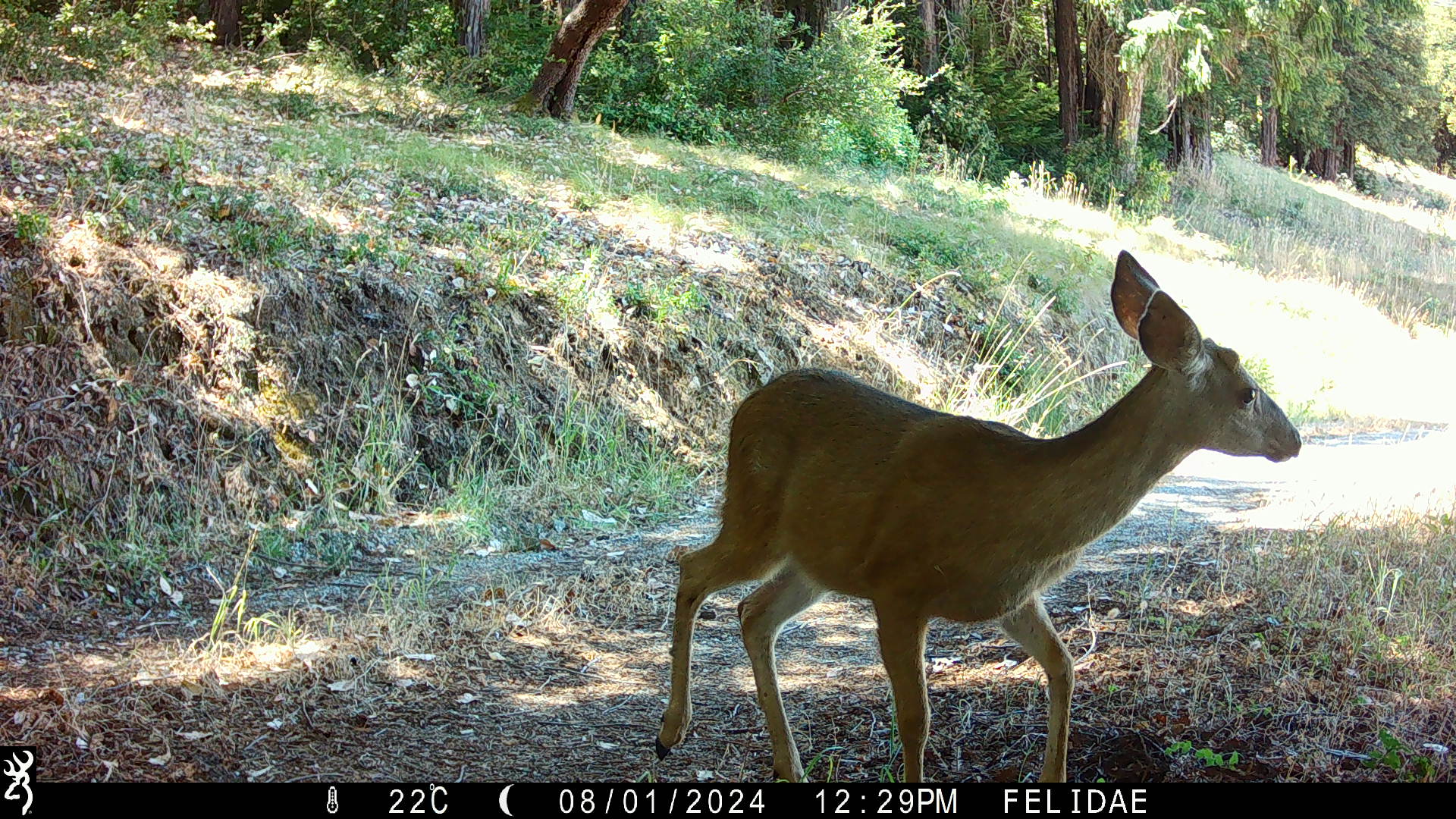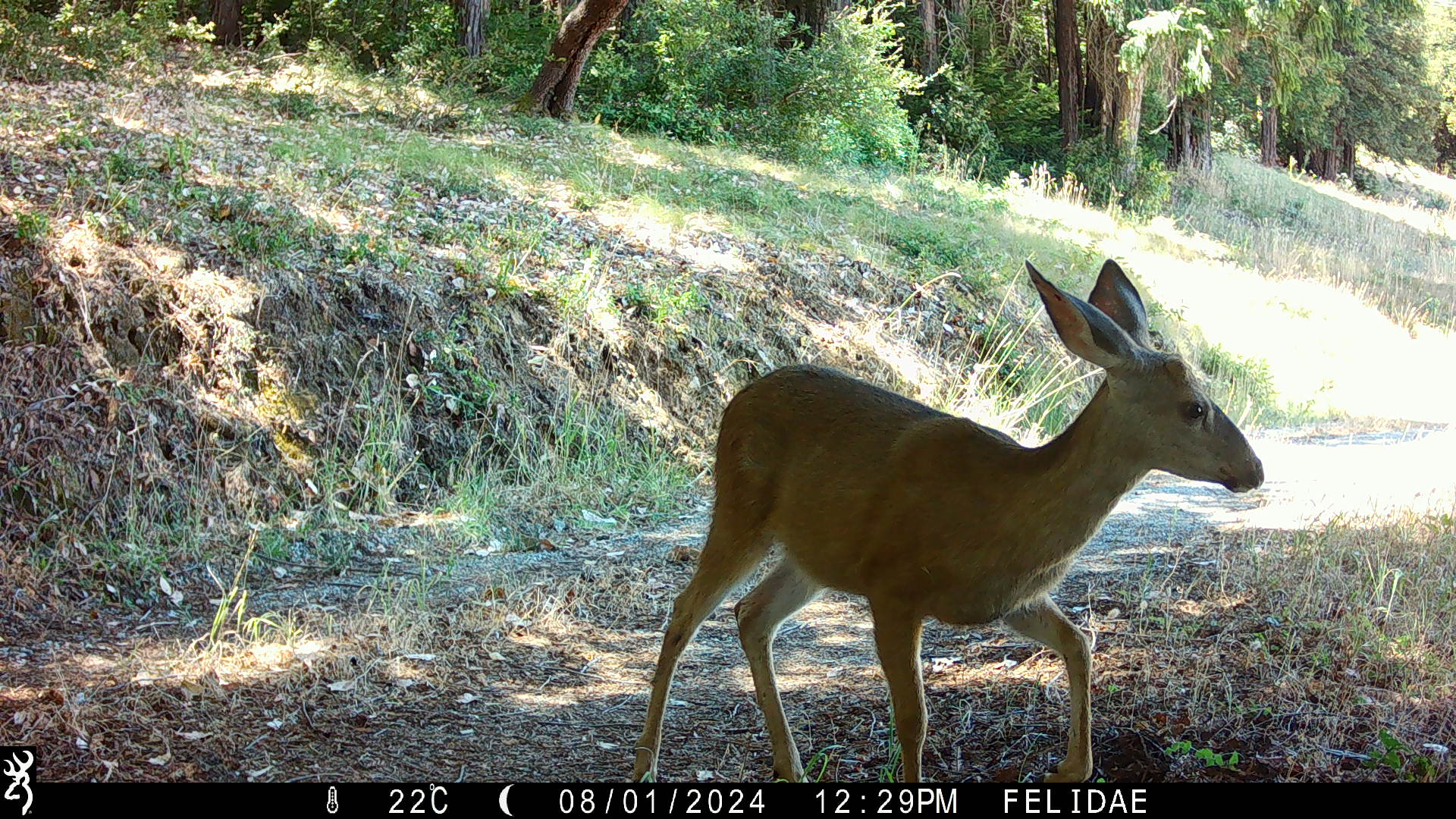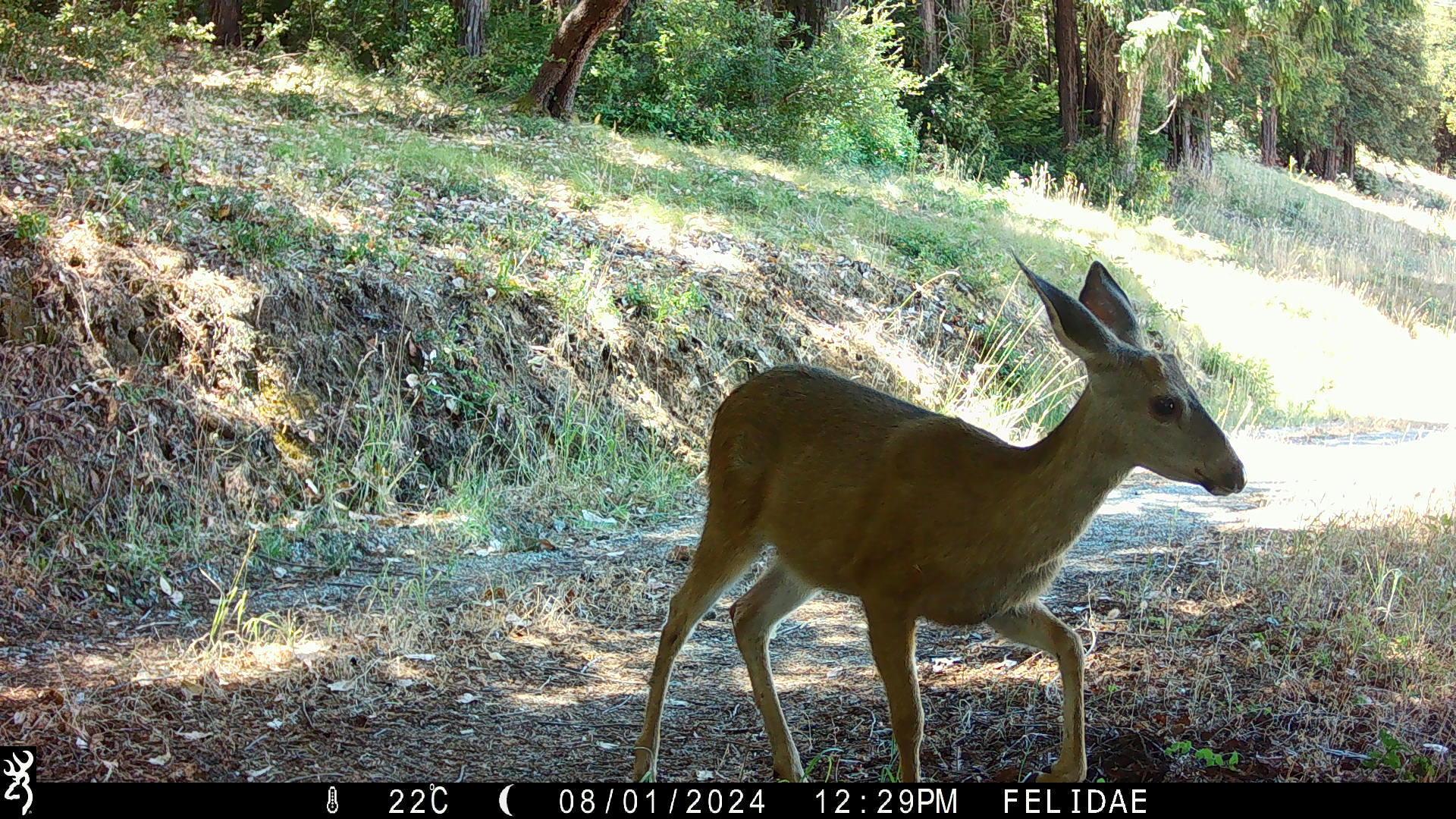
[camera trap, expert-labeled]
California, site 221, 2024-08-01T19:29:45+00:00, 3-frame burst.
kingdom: Animalia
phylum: Chordata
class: Mammalia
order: Artiodactyla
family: Cervidae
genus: Odocoileus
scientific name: Odocoileus hemionus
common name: mule deer